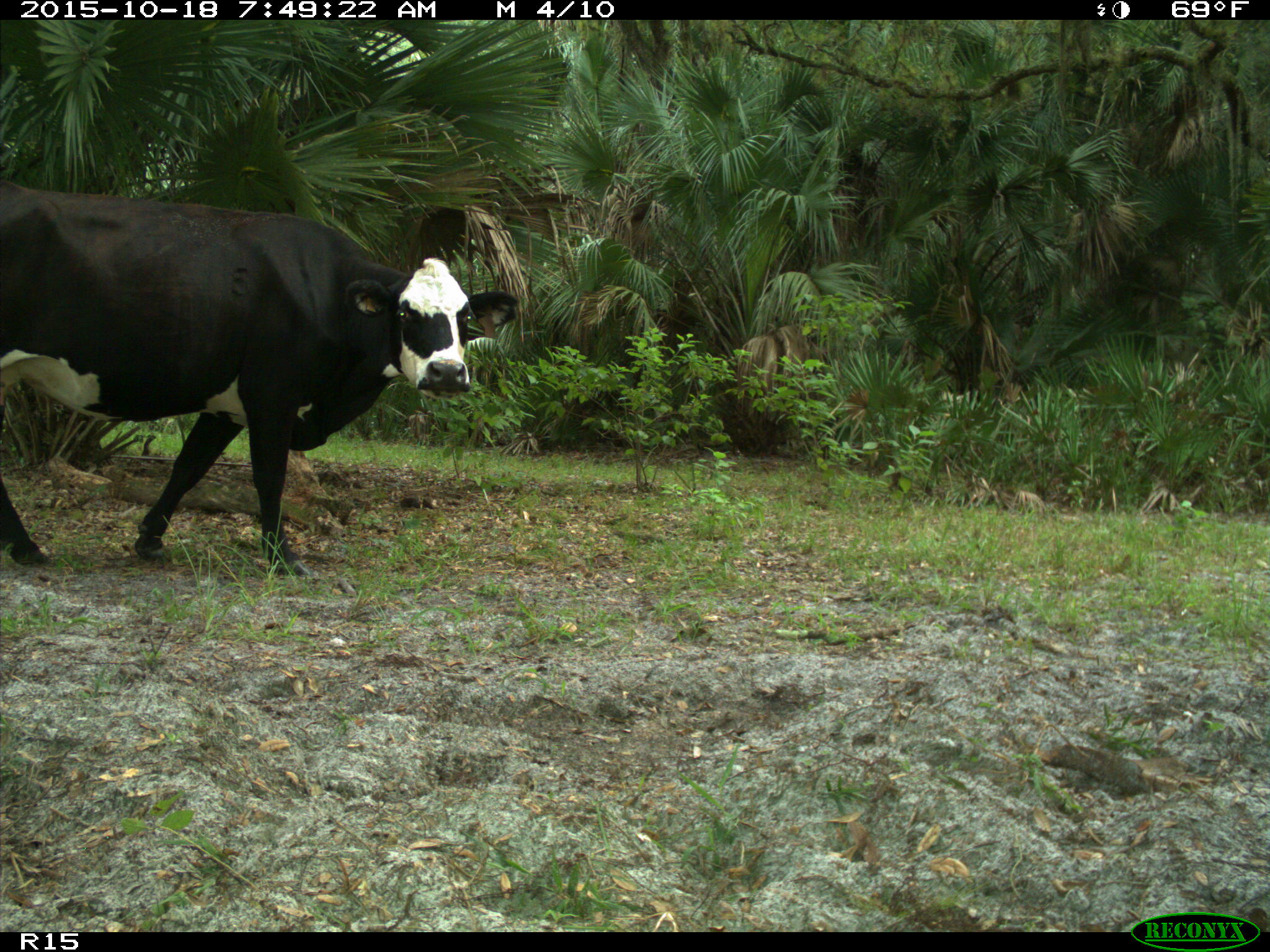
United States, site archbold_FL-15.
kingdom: Animalia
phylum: Chordata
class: Mammalia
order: Artiodactyla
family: Bovidae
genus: Bos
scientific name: Bos taurus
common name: domestic cow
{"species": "Bos taurus (domestic cow)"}